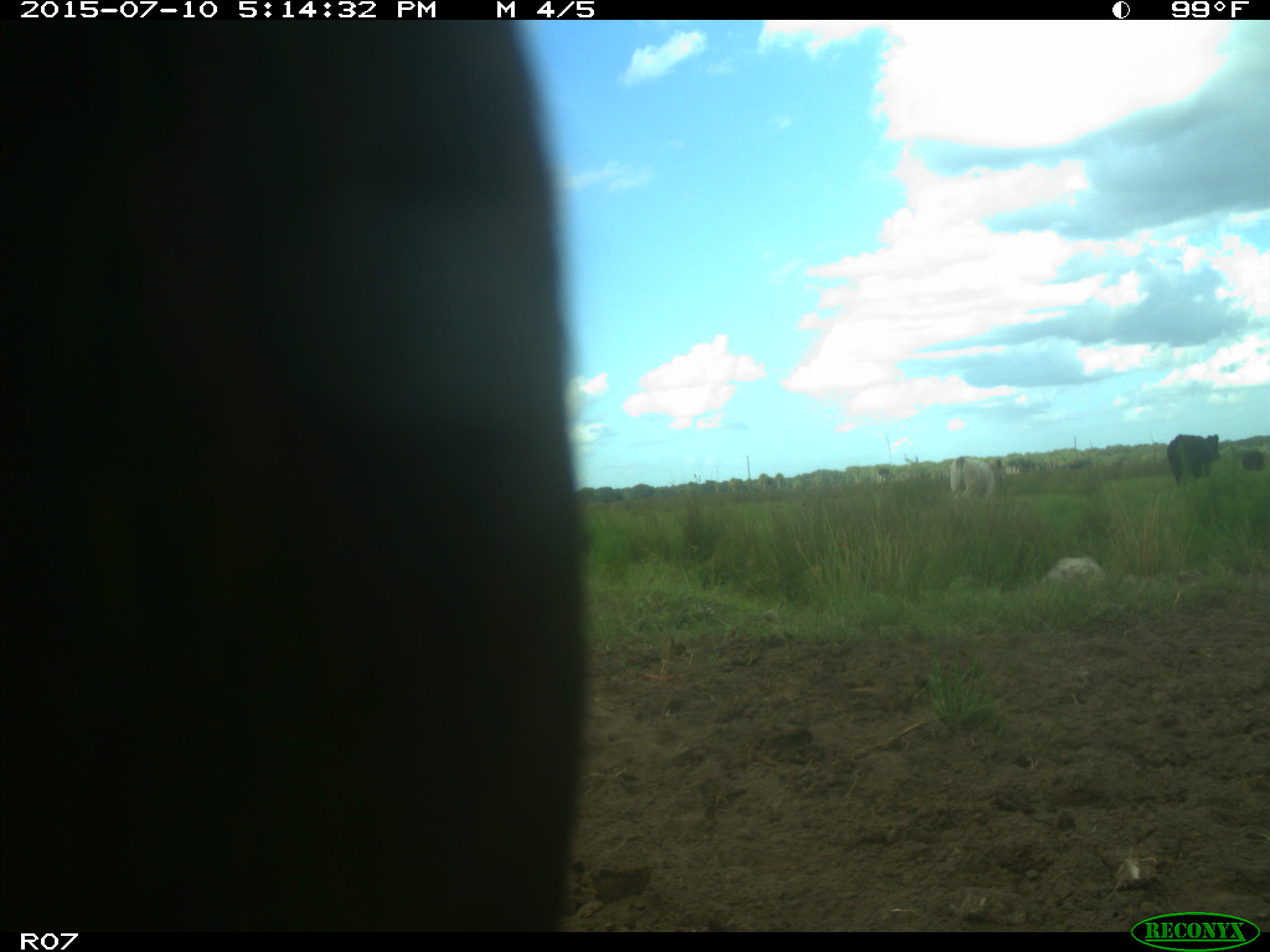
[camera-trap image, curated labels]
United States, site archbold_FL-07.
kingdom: Animalia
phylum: Chordata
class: Mammalia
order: Artiodactyla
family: Bovidae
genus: Bos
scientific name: Bos taurus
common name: domestic cow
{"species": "Bos taurus (domestic cow)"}